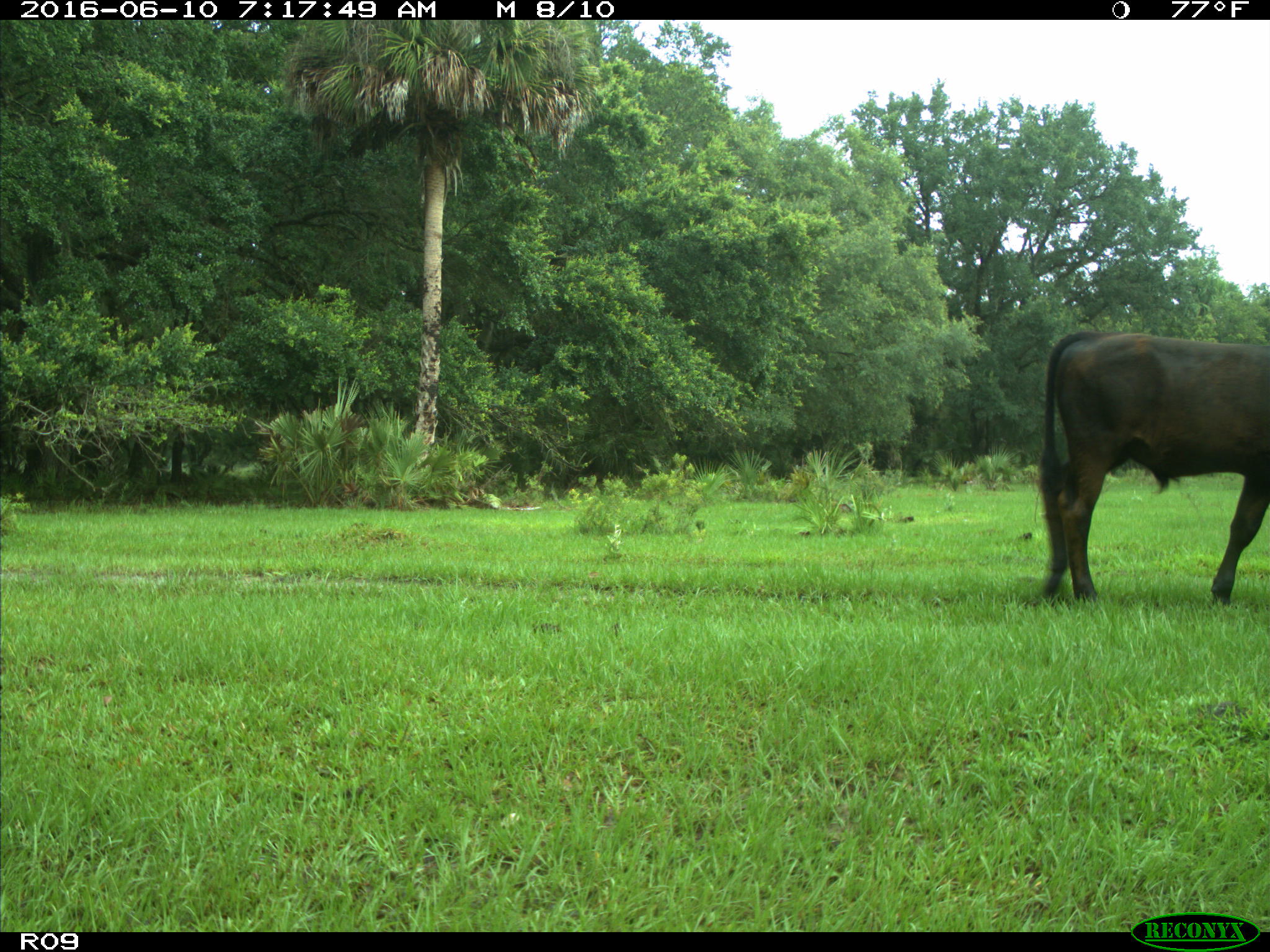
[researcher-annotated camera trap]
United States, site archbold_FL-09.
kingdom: Animalia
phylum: Chordata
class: Mammalia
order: Artiodactyla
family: Bovidae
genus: Bos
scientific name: Bos taurus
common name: domestic cow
Bos taurus (domestic cow).